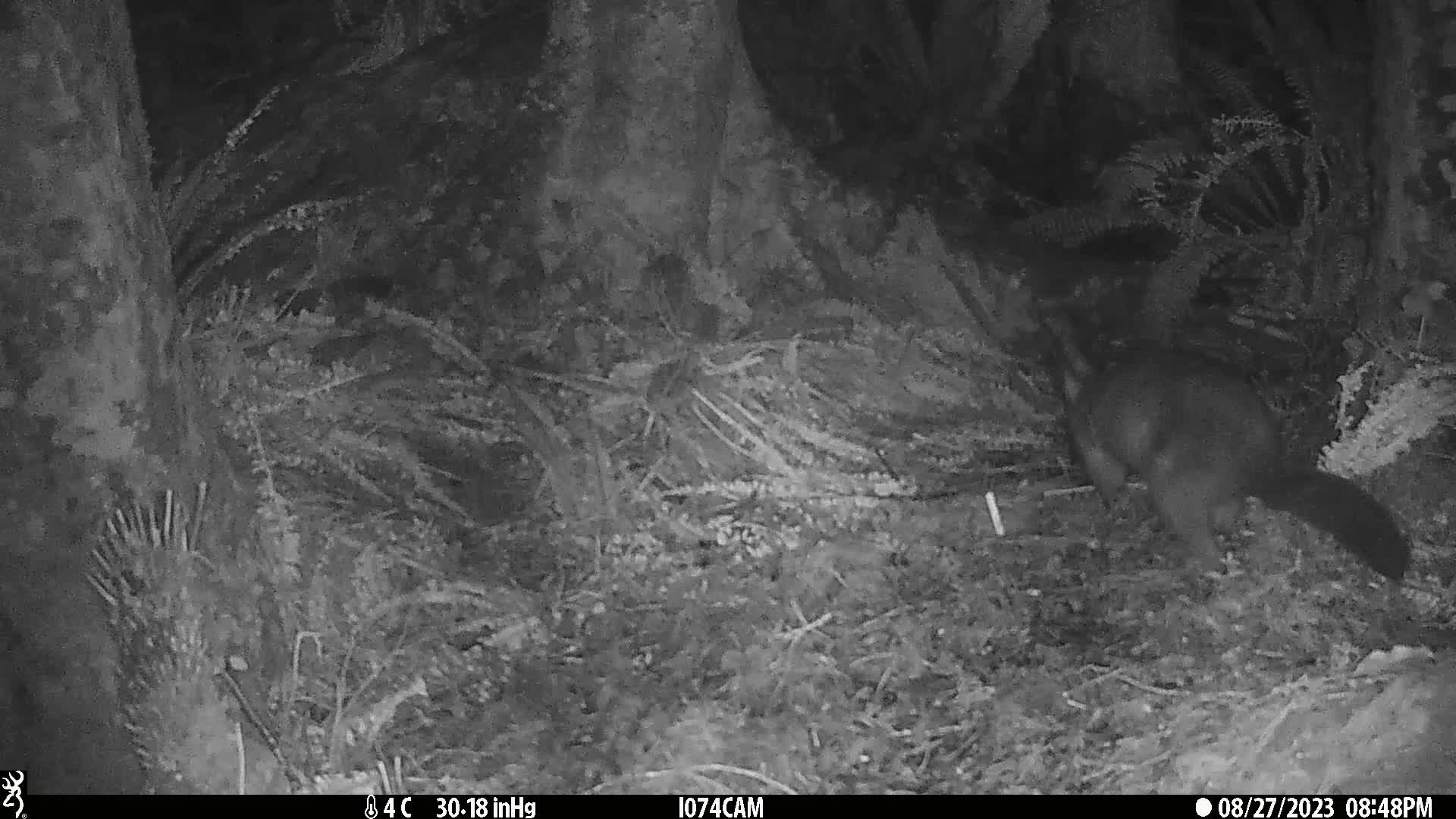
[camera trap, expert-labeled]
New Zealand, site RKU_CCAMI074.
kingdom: Animalia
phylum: Chordata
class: Mammalia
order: Diprotodontia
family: Phalangeridae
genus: Trichosurus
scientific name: Trichosurus vulpecula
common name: common brushtail possum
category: possum